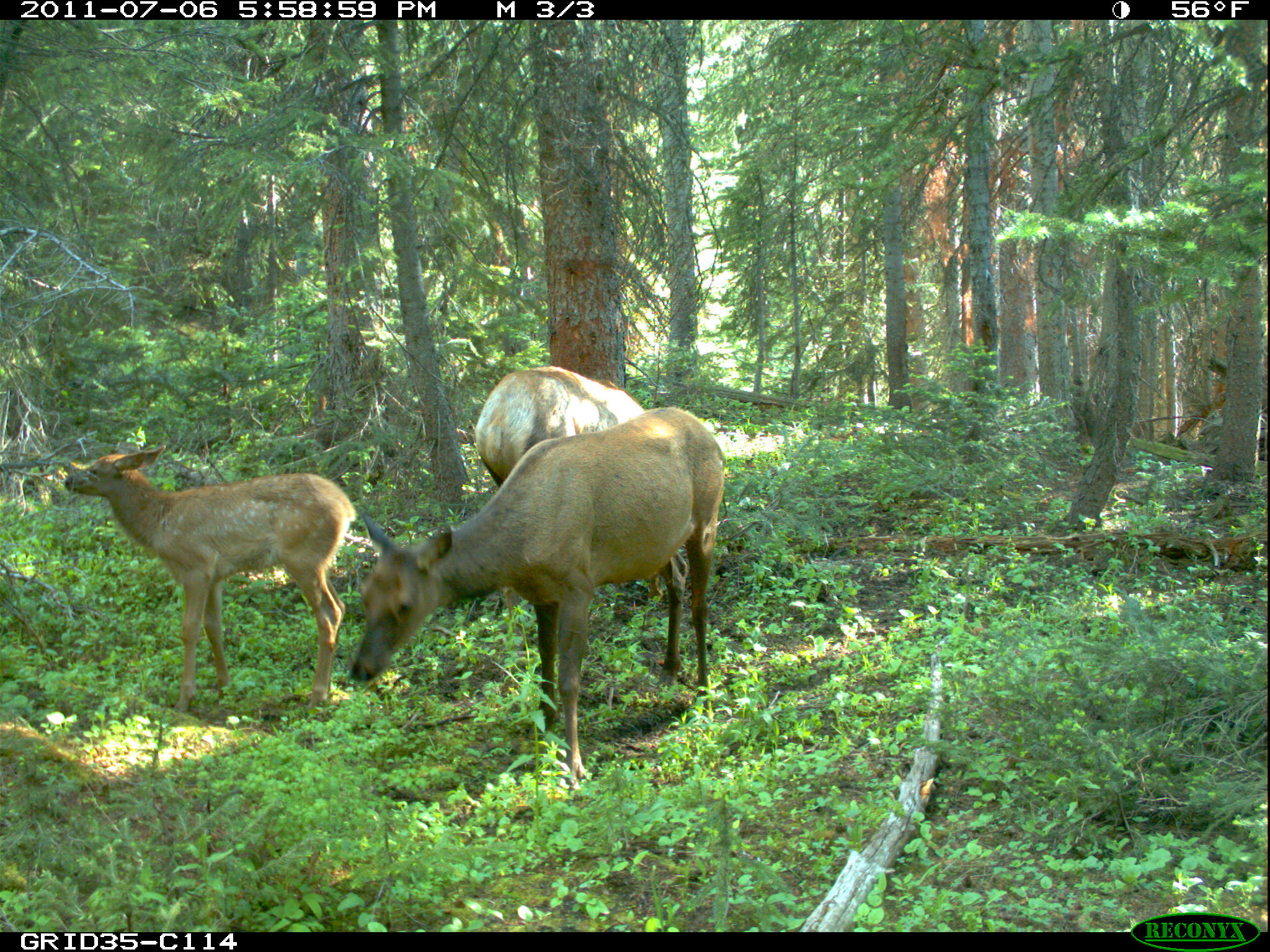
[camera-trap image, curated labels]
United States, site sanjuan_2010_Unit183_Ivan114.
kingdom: Animalia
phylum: Chordata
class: Mammalia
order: Artiodactyla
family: Cervidae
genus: Cervus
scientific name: Cervus elaphus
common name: red deer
Cervus elaphus (red deer).